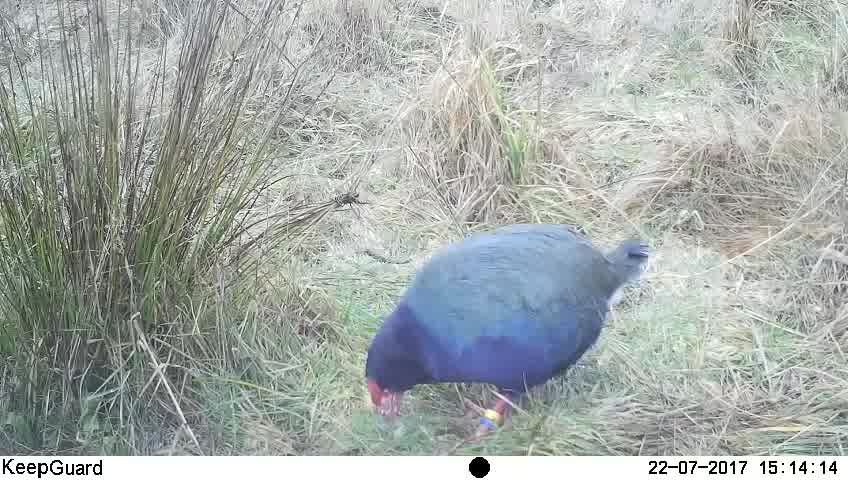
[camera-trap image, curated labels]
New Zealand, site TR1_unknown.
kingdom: Animalia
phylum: Chordata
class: Aves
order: Gruiformes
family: Rallidae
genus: Porphyrio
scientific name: Porphyrio mantelli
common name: takahe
Takahe (Porphyrio mantelli).